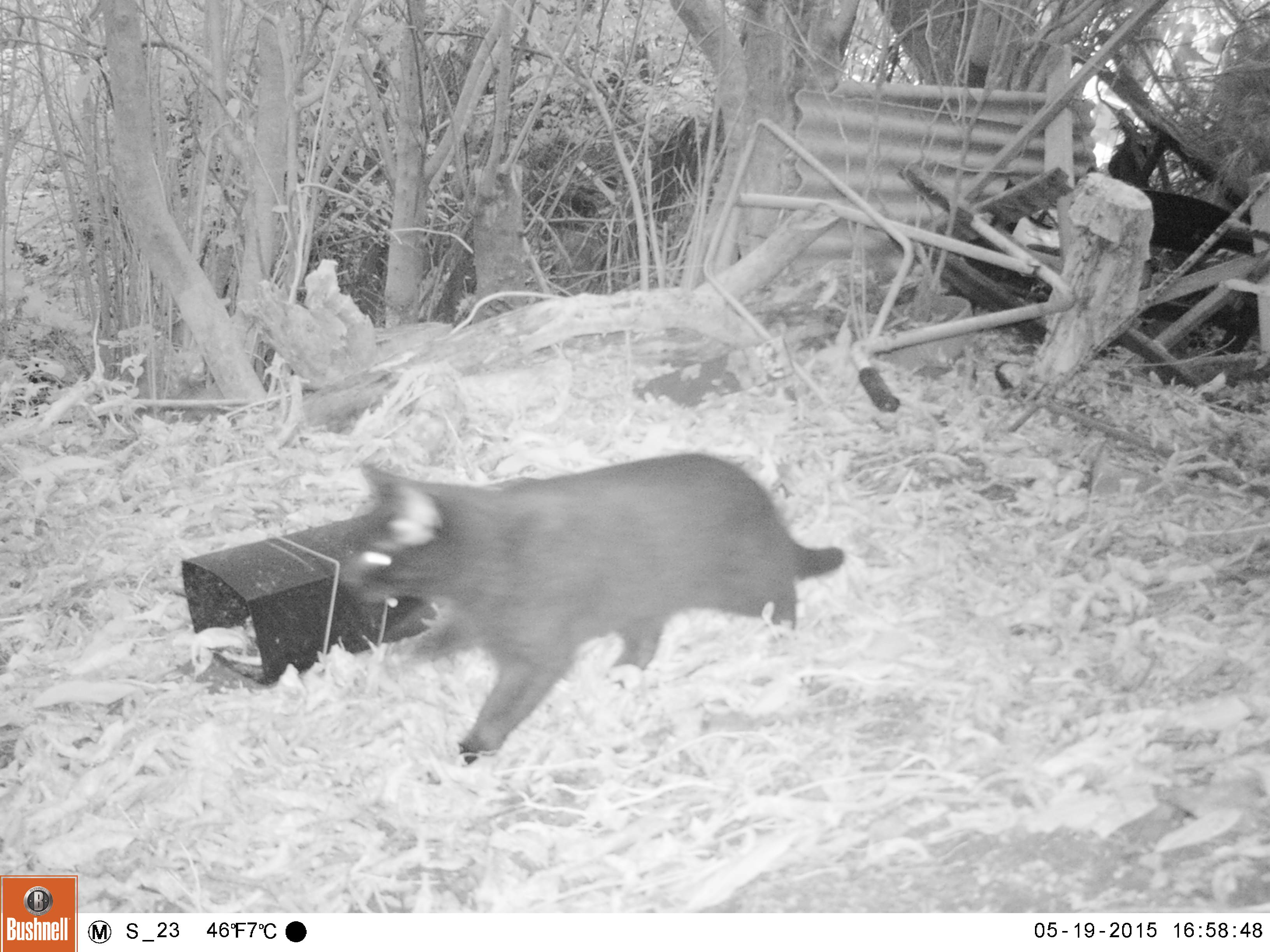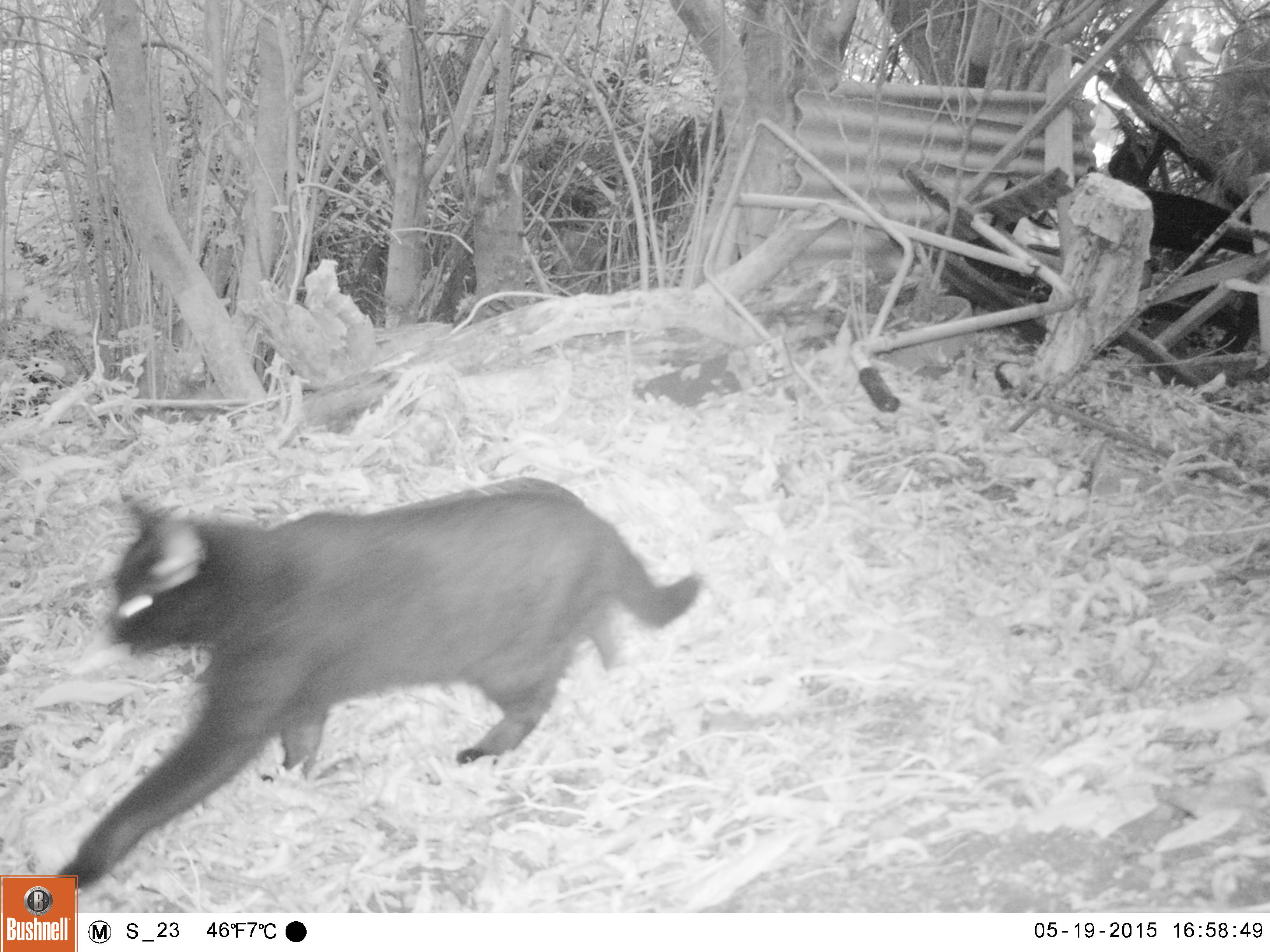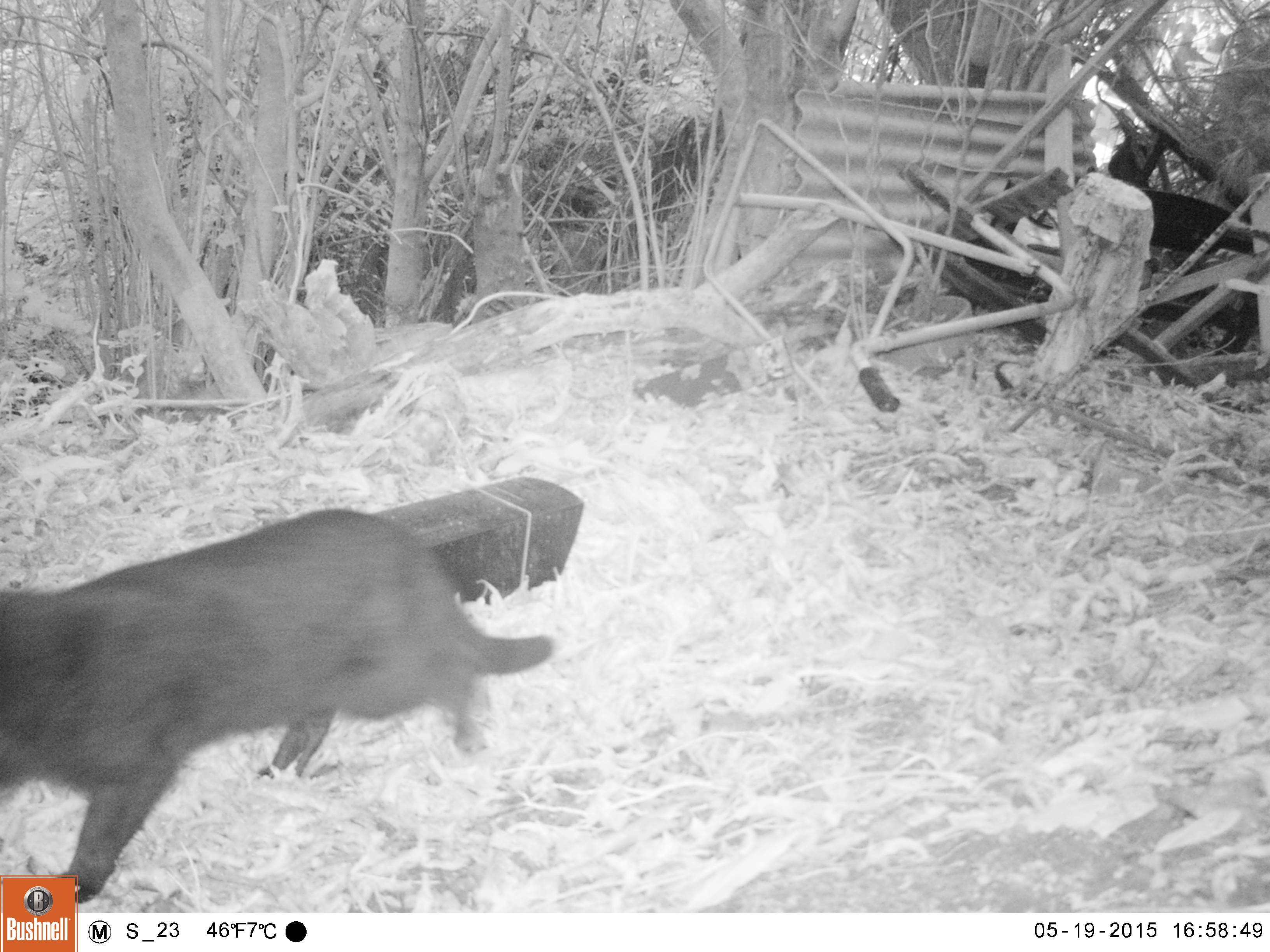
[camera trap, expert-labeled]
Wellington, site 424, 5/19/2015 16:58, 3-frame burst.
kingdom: Animalia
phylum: Chordata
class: Mammalia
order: Carnivora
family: Felidae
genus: Felis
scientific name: Felis catus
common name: cat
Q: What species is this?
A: Cat (Felis catus).